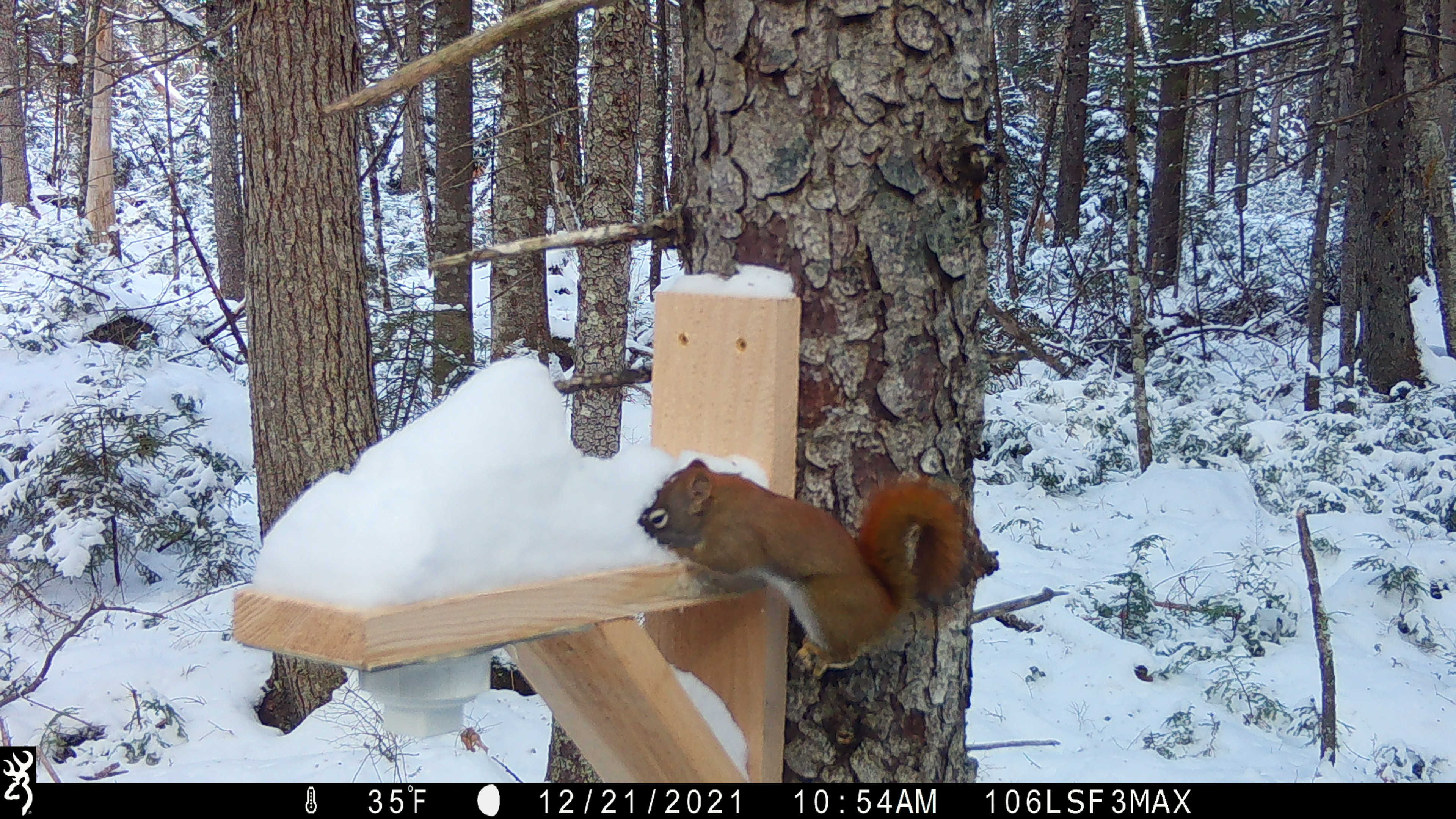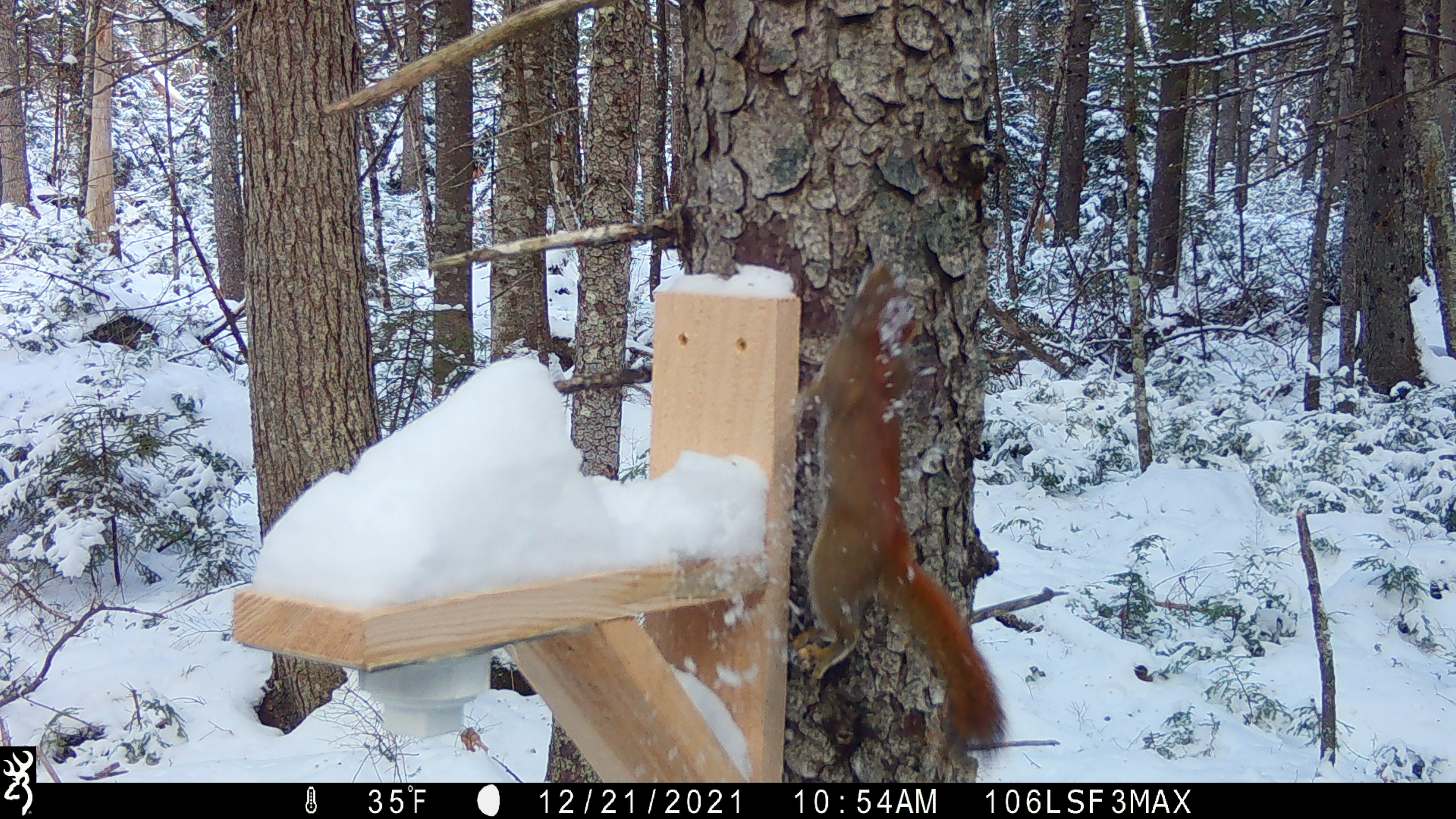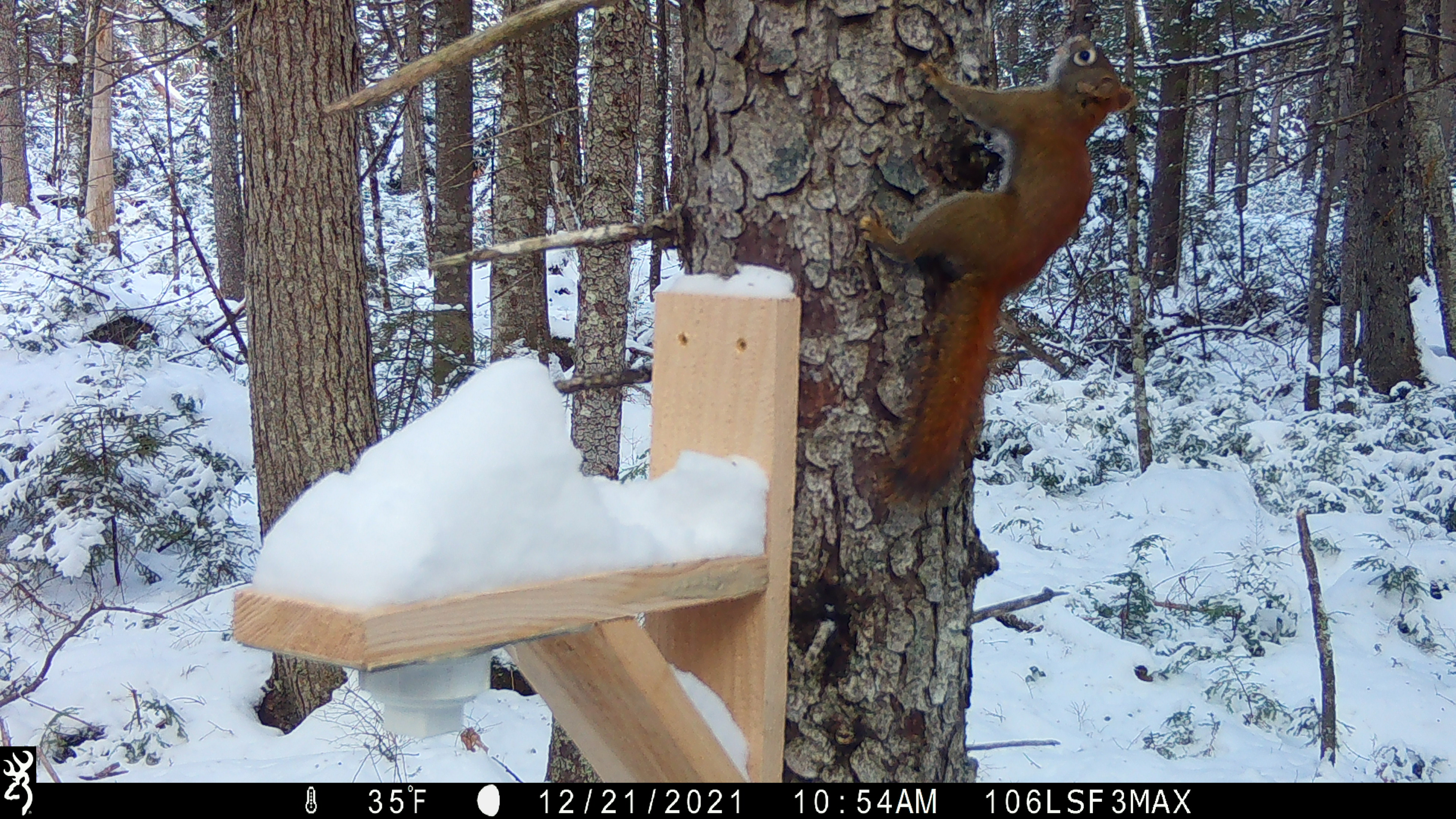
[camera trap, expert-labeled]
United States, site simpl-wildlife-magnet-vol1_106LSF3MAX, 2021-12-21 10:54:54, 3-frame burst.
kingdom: Animalia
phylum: Chordata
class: Mammalia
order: Rodentia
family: Sciuridae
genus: Tamiasciurus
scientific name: Tamiasciurus hudsonicus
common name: red squirrel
Red squirrel (Tamiasciurus hudsonicus).